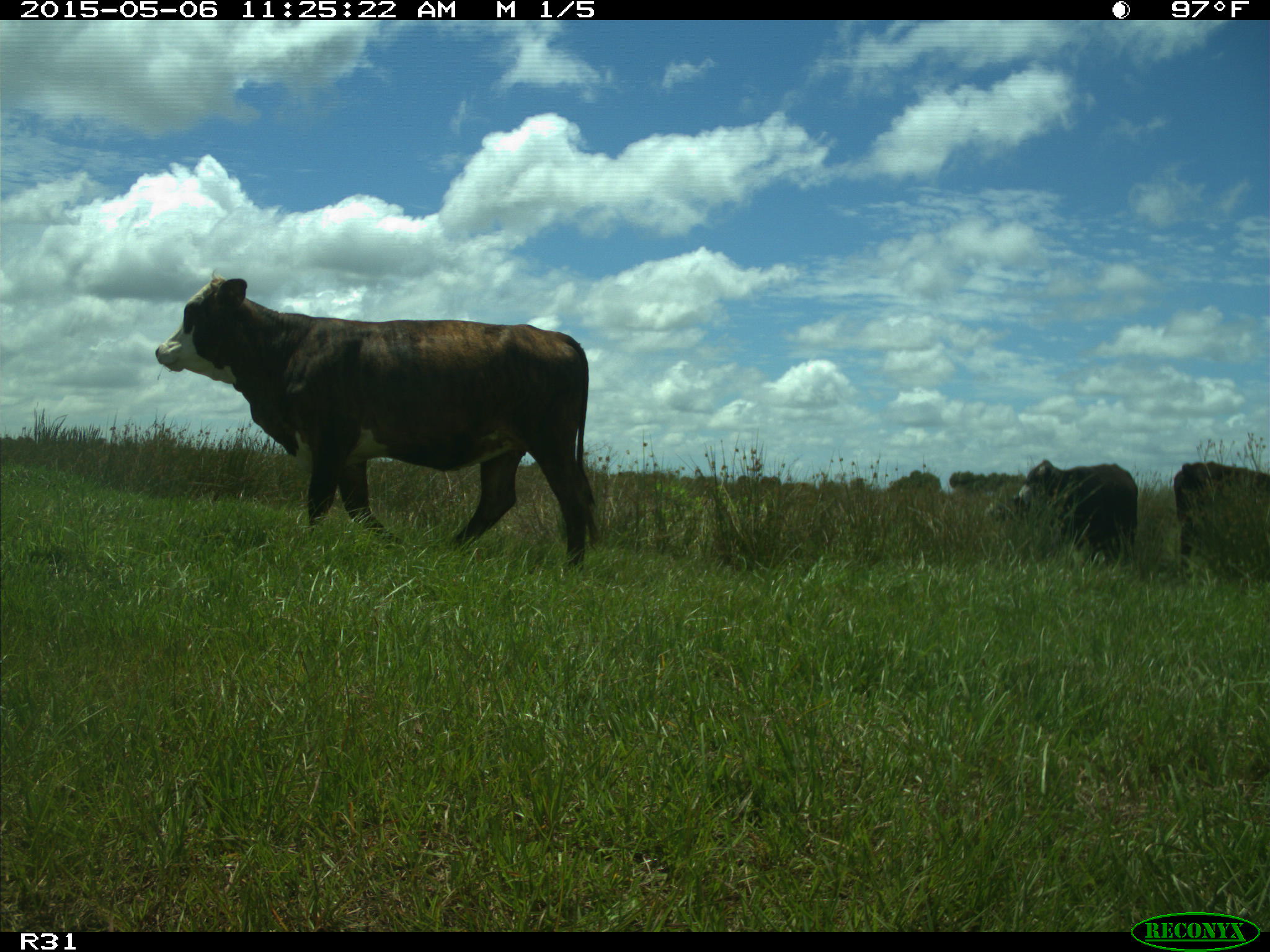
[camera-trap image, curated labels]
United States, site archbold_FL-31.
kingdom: Animalia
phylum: Chordata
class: Mammalia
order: Artiodactyla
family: Bovidae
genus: Bos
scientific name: Bos taurus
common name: domestic cow